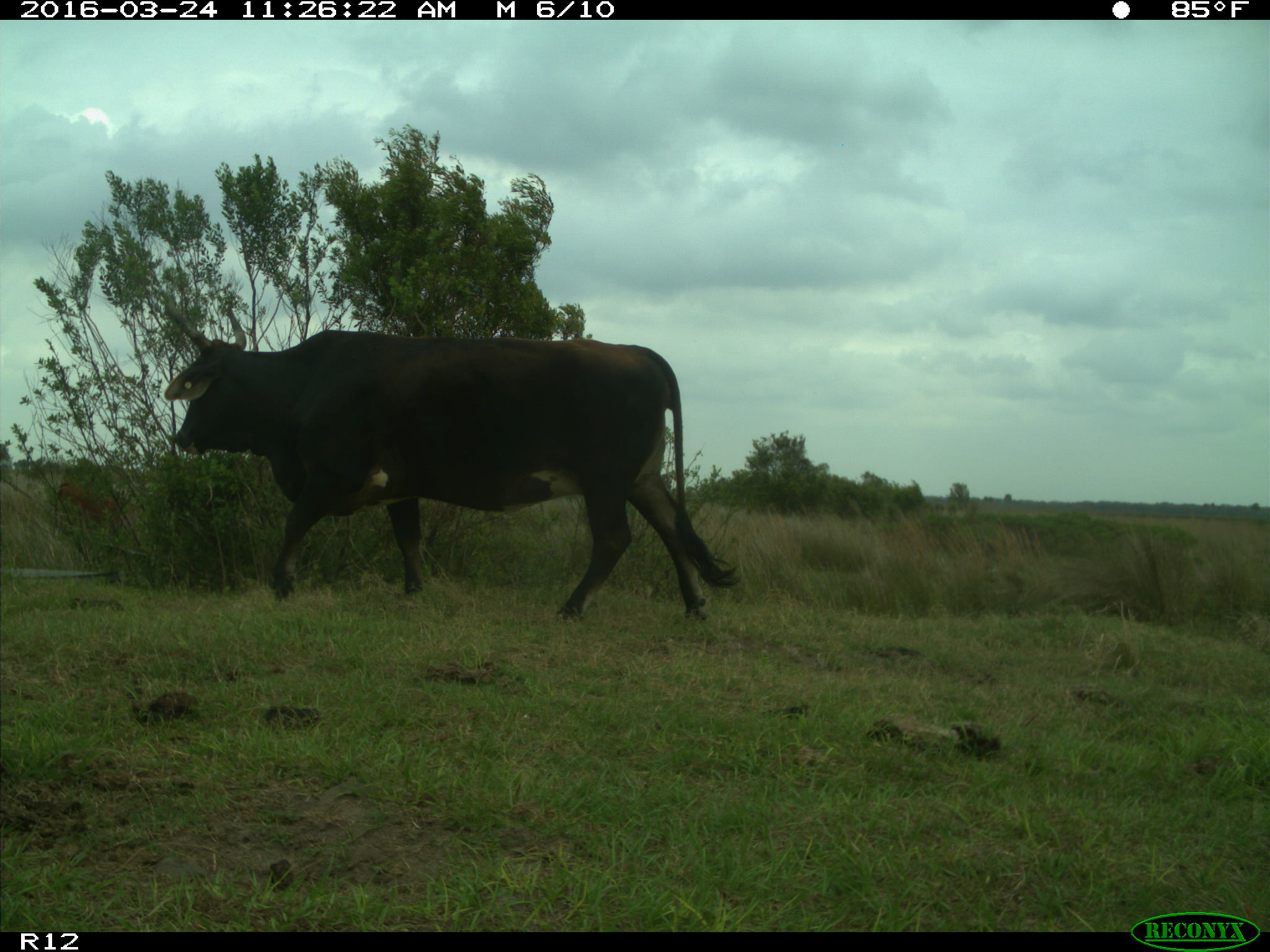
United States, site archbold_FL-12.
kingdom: Animalia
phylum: Chordata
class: Mammalia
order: Artiodactyla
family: Bovidae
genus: Bos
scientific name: Bos taurus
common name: domestic cow